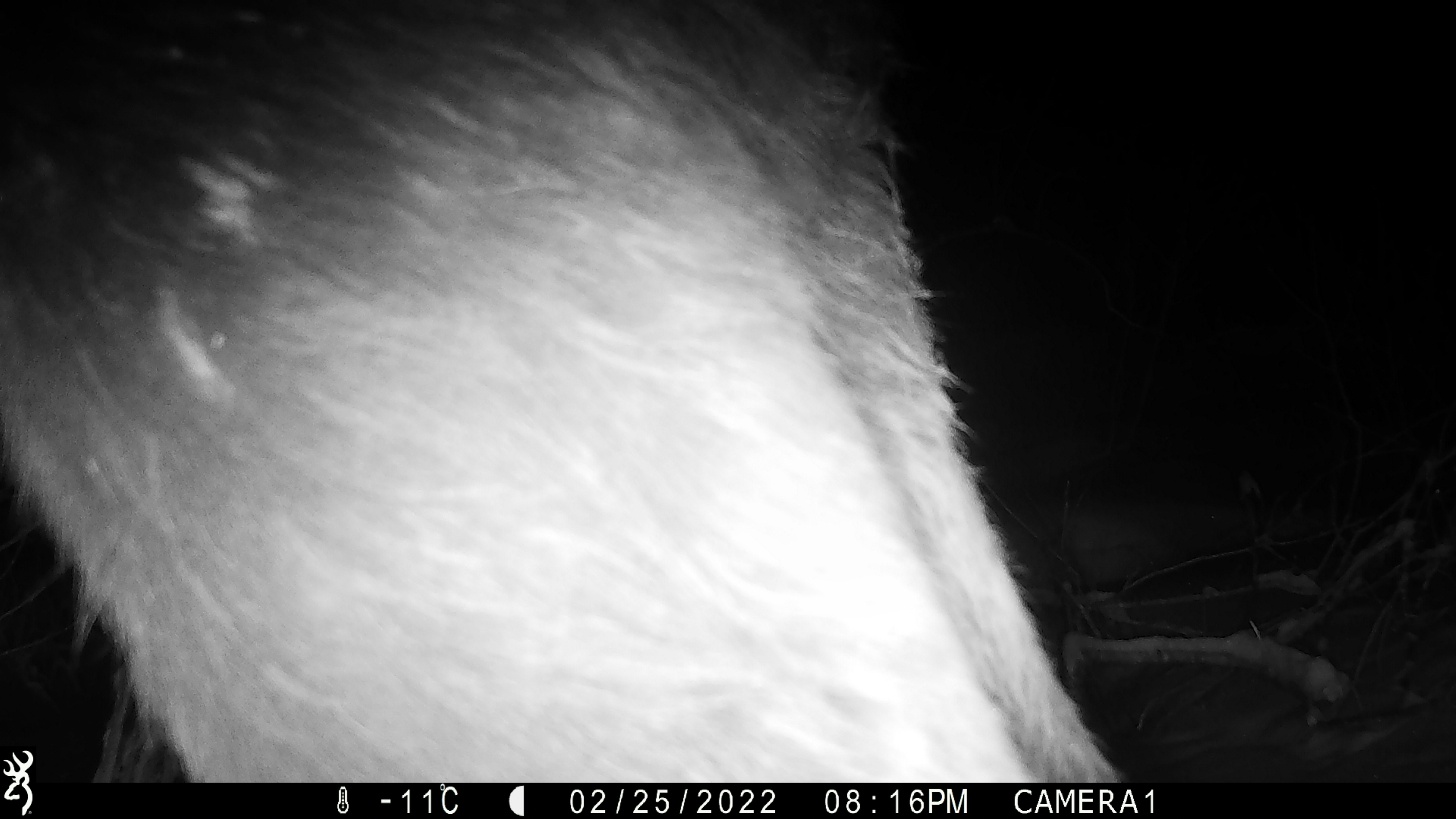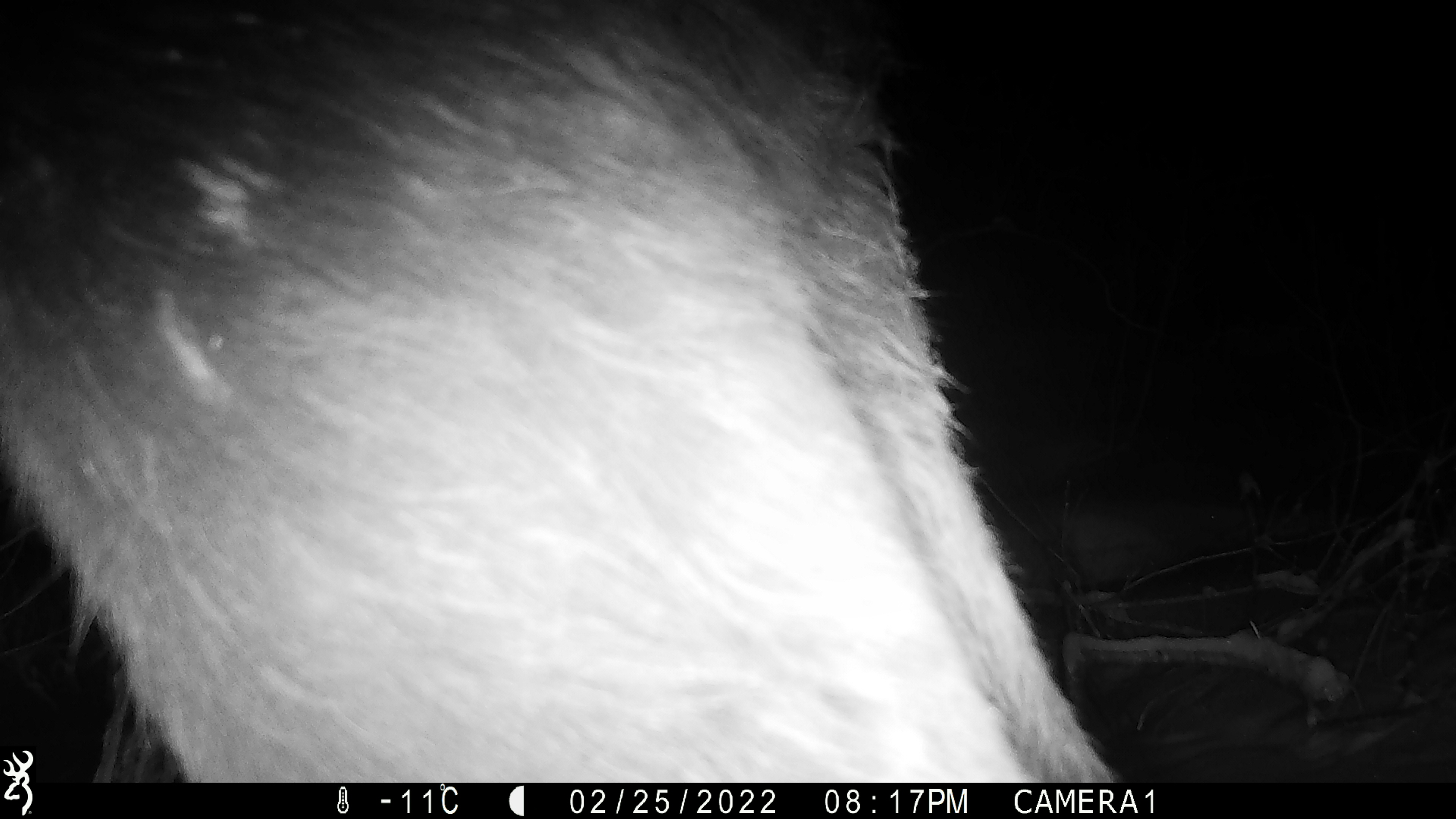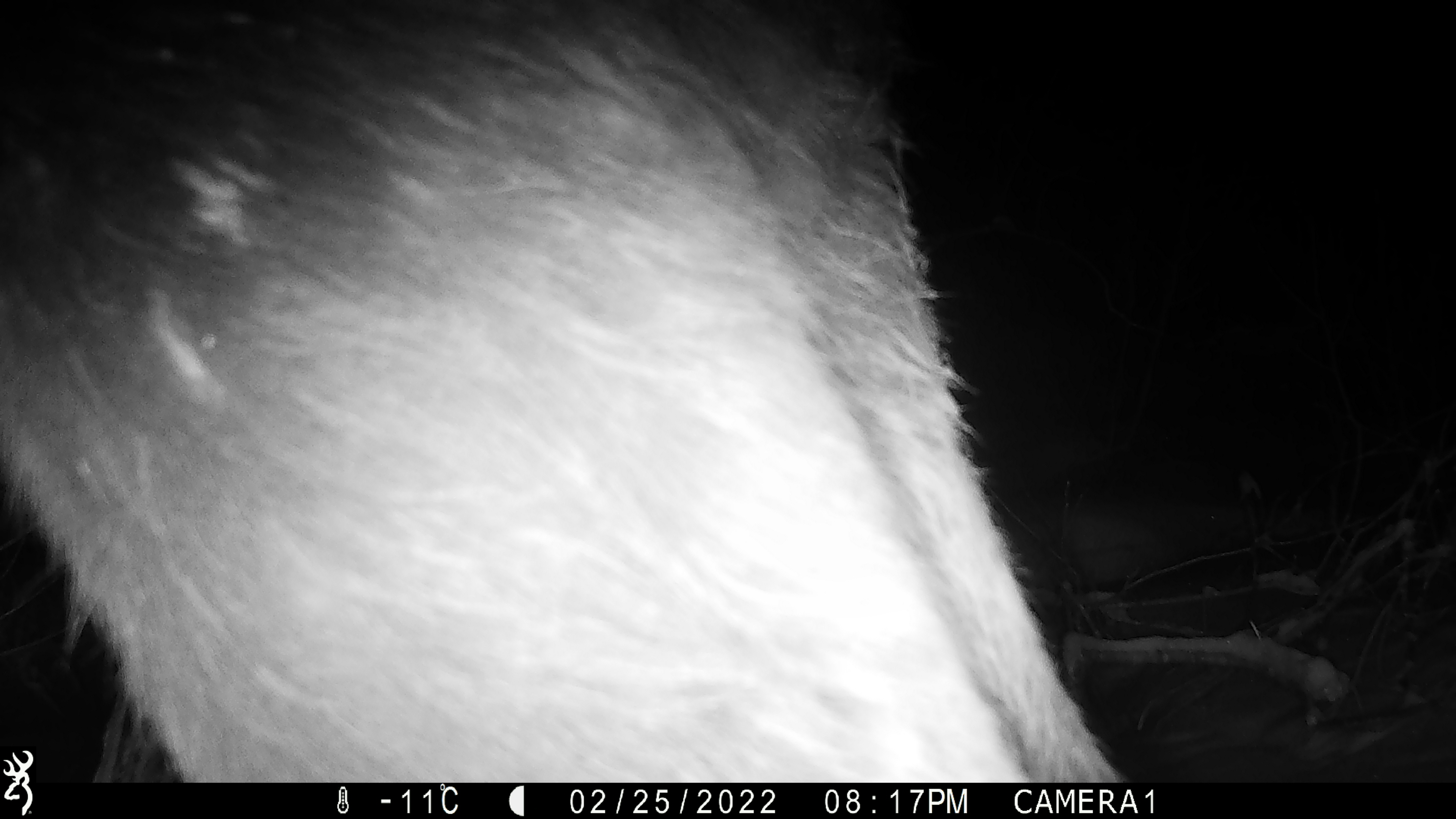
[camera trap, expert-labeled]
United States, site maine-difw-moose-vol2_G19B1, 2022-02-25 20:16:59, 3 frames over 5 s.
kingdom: Animalia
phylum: Chordata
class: Mammalia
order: Artiodactyla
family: Cervidae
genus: Alces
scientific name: Alces alces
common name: moose